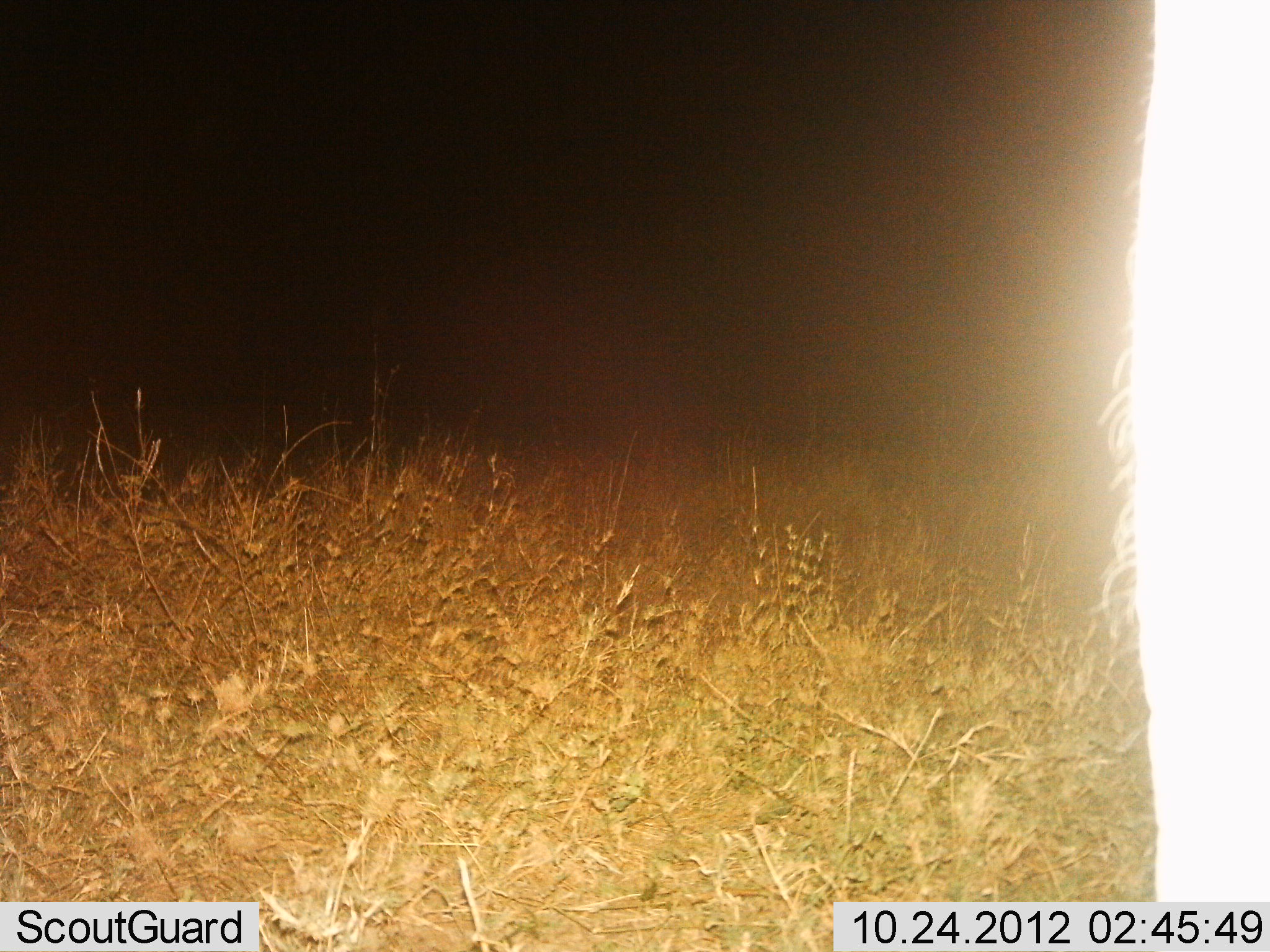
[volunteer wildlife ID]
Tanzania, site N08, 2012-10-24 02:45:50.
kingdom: Animalia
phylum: Chordata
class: Mammalia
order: Proboscidea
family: Elephantidae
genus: Loxodonta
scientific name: Loxodonta africana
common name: african bush elephant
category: elephant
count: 1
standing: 100%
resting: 0%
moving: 0%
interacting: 0%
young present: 0%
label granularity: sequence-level